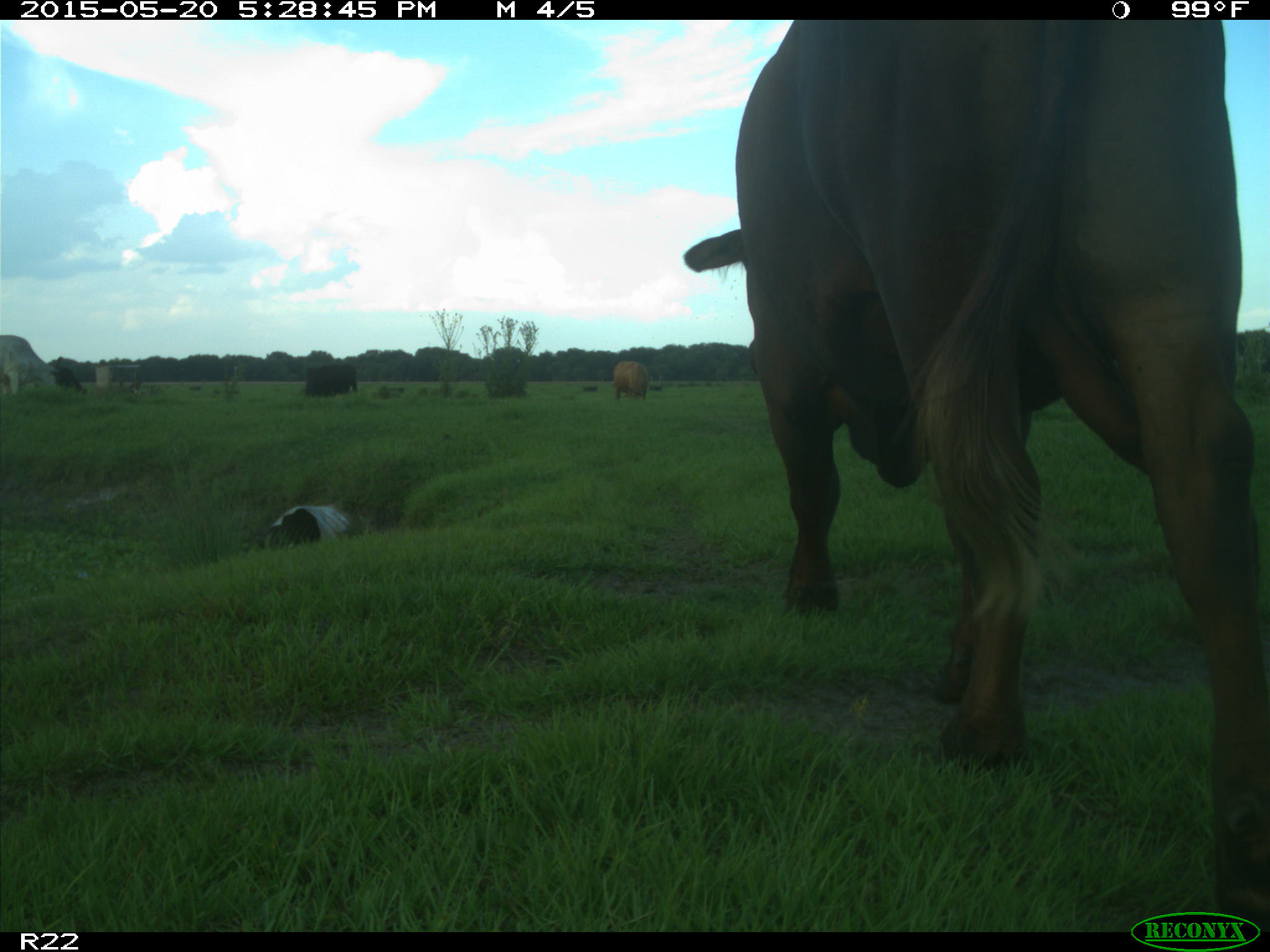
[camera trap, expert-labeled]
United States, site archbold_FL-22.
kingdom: Animalia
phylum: Chordata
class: Mammalia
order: Artiodactyla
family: Bovidae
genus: Bos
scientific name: Bos taurus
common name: domestic cow